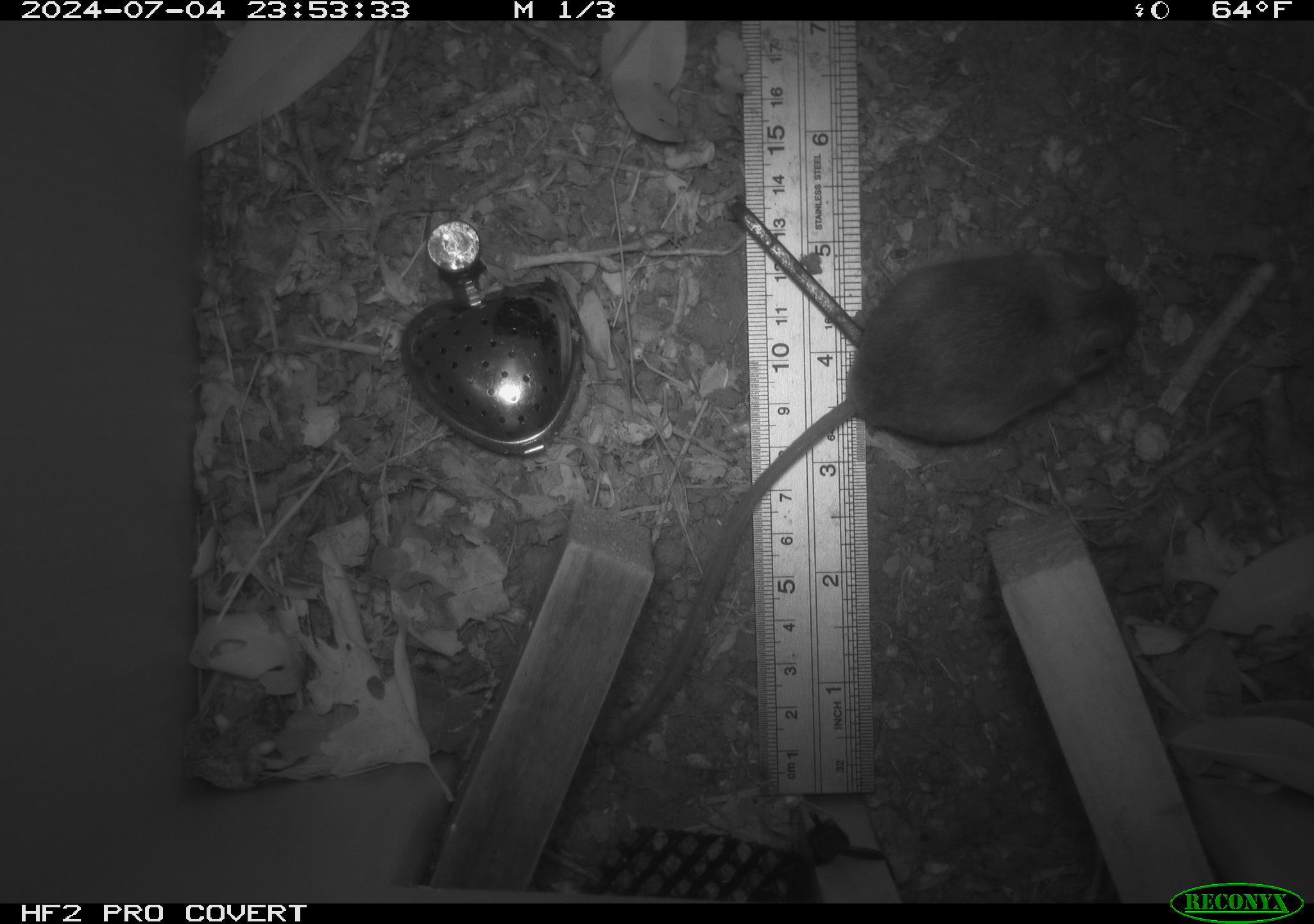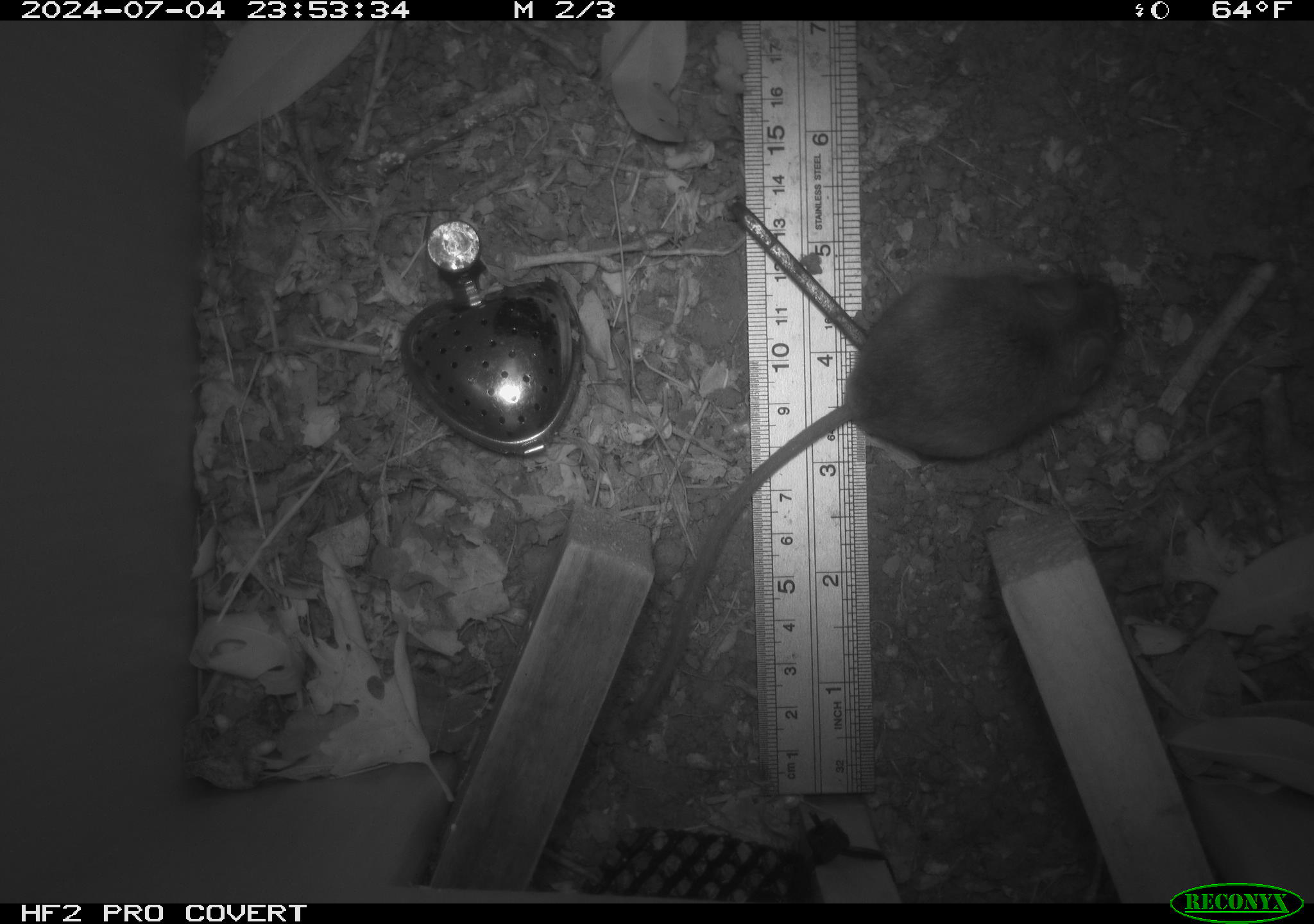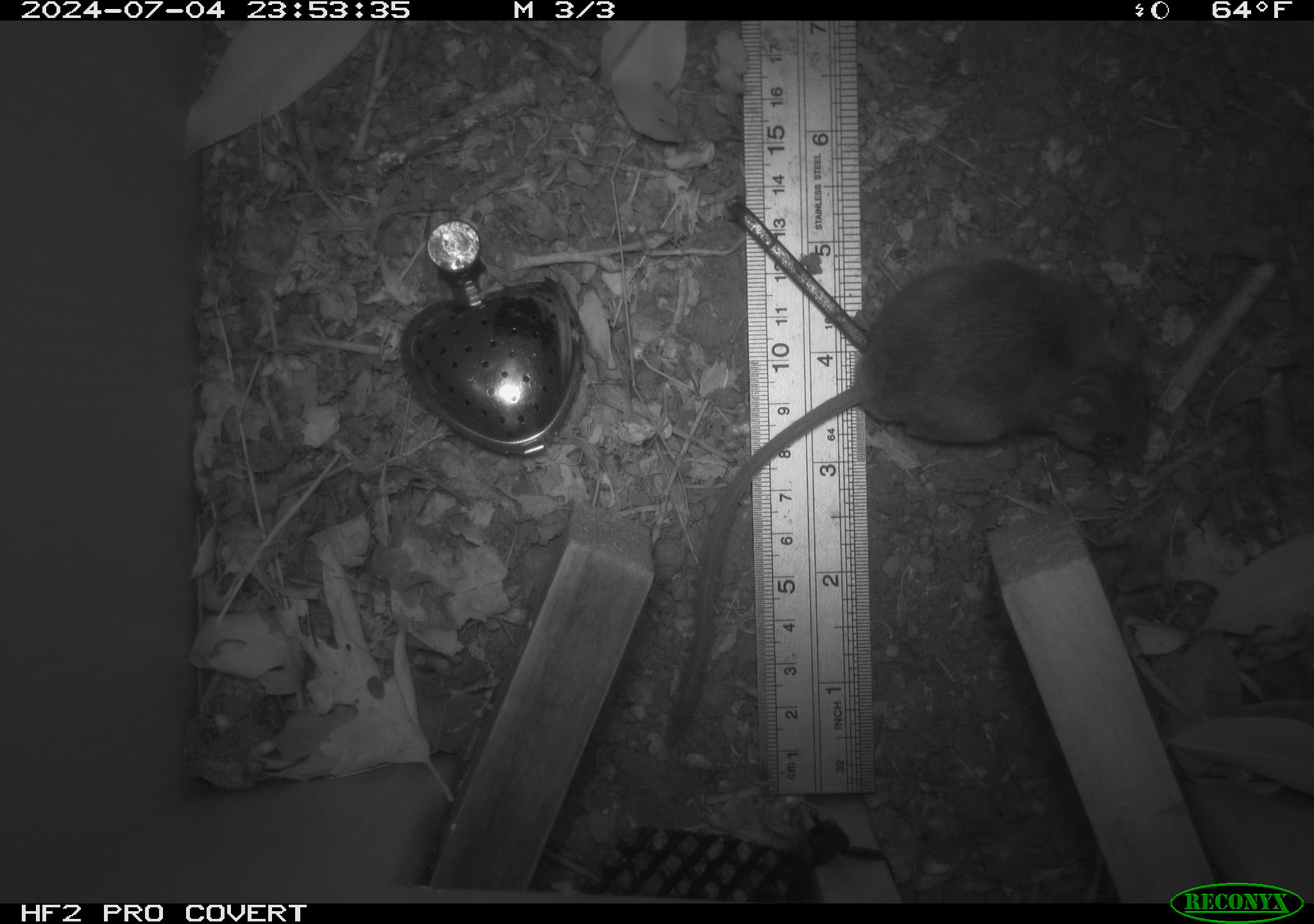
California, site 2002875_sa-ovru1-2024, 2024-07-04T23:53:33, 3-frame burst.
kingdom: Animalia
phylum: Chordata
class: Mammalia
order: Rodentia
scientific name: Rodentia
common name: rodent